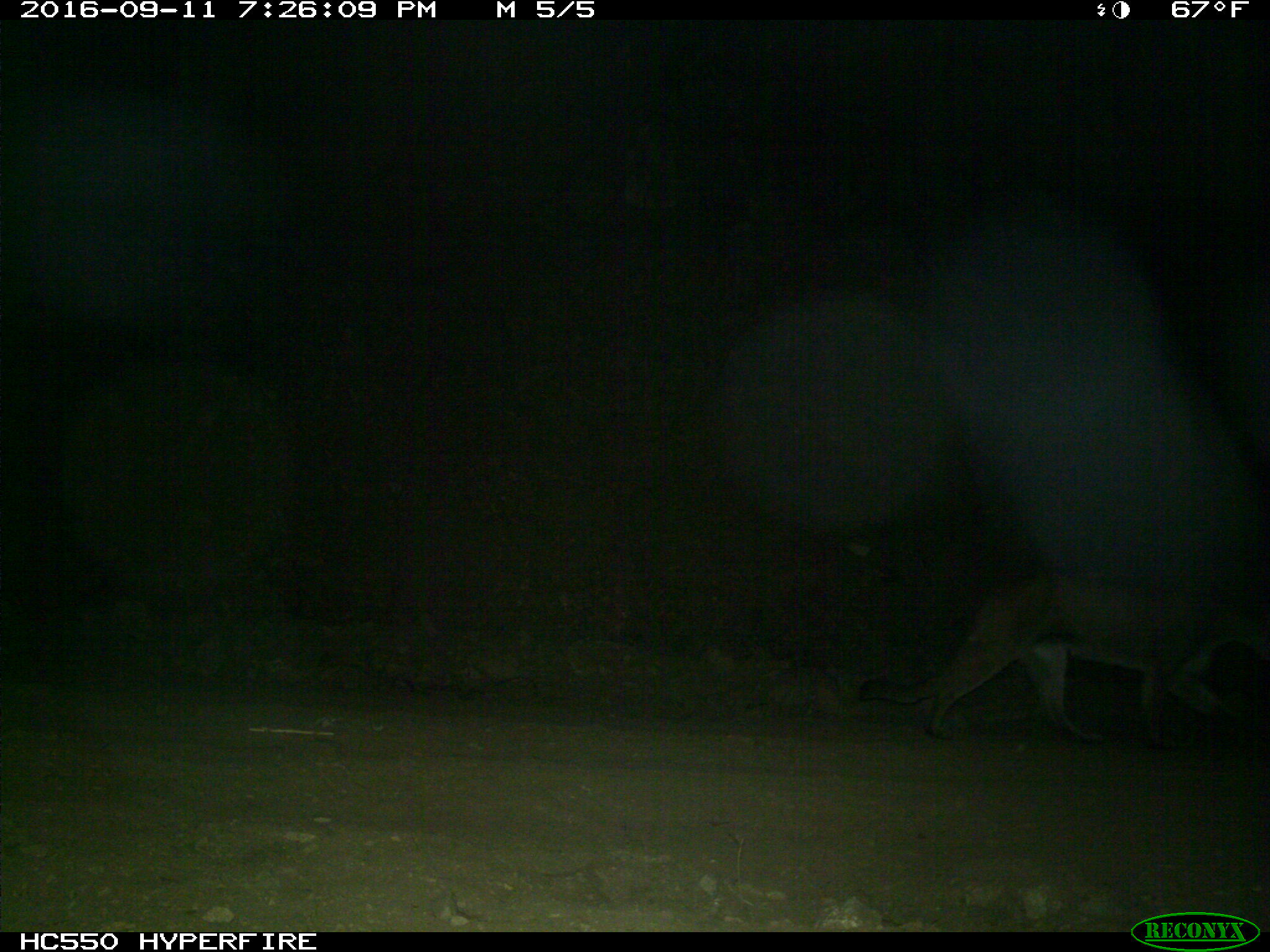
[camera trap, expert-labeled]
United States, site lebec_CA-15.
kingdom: Animalia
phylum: Chordata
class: Mammalia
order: Carnivora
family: Felidae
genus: Puma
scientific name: Puma concolor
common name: mountain lion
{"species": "Puma concolor (mountain lion)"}